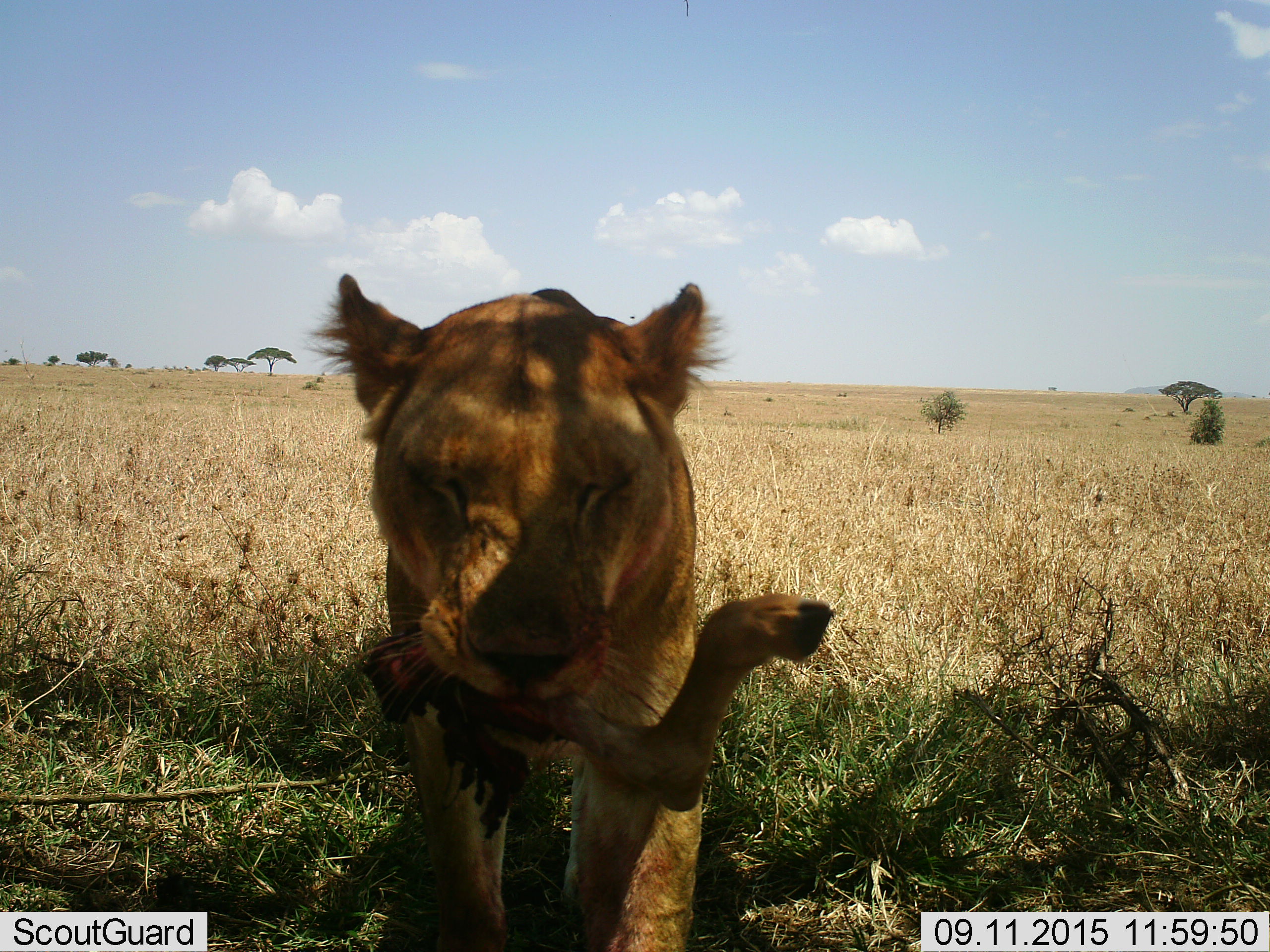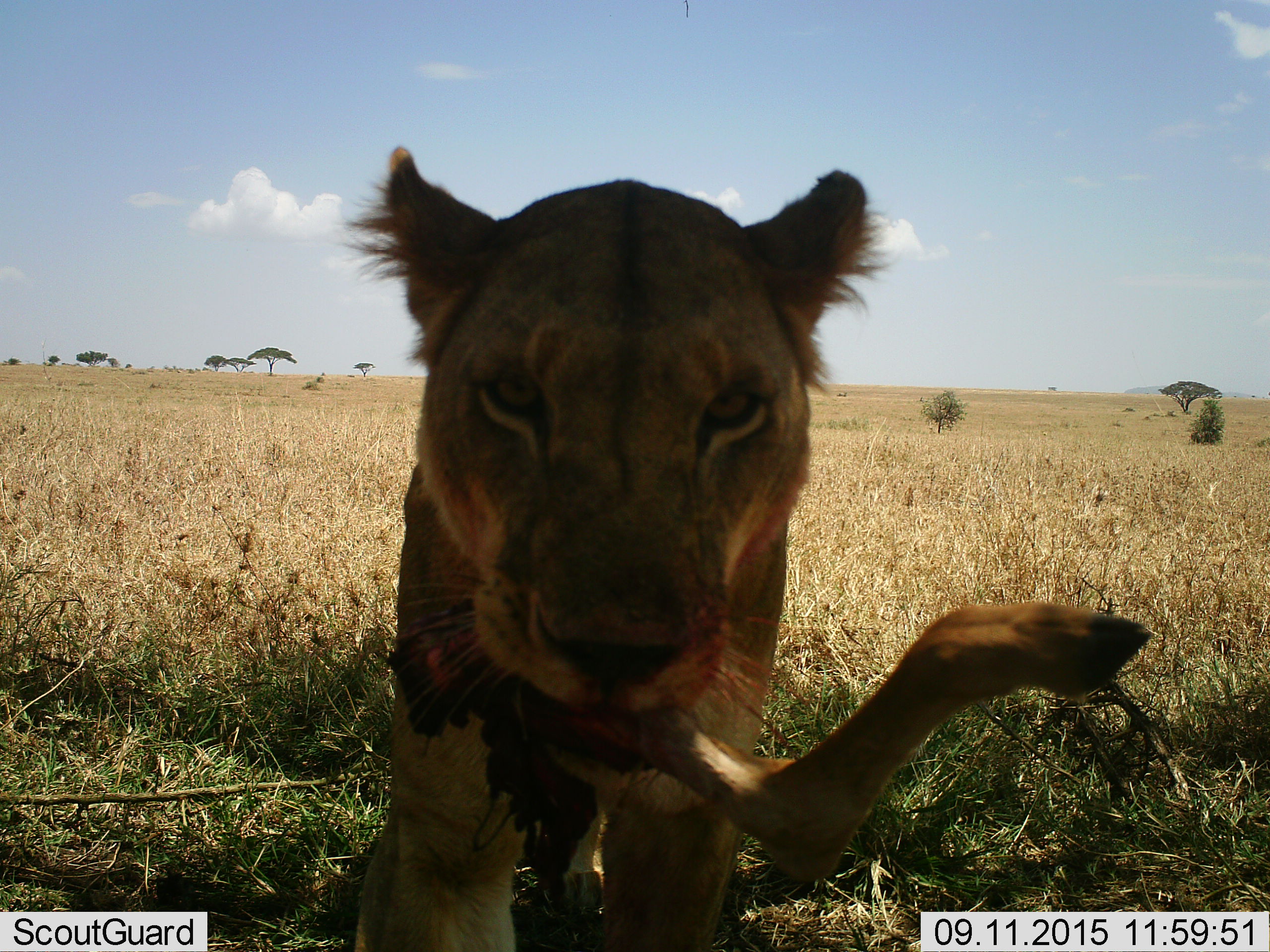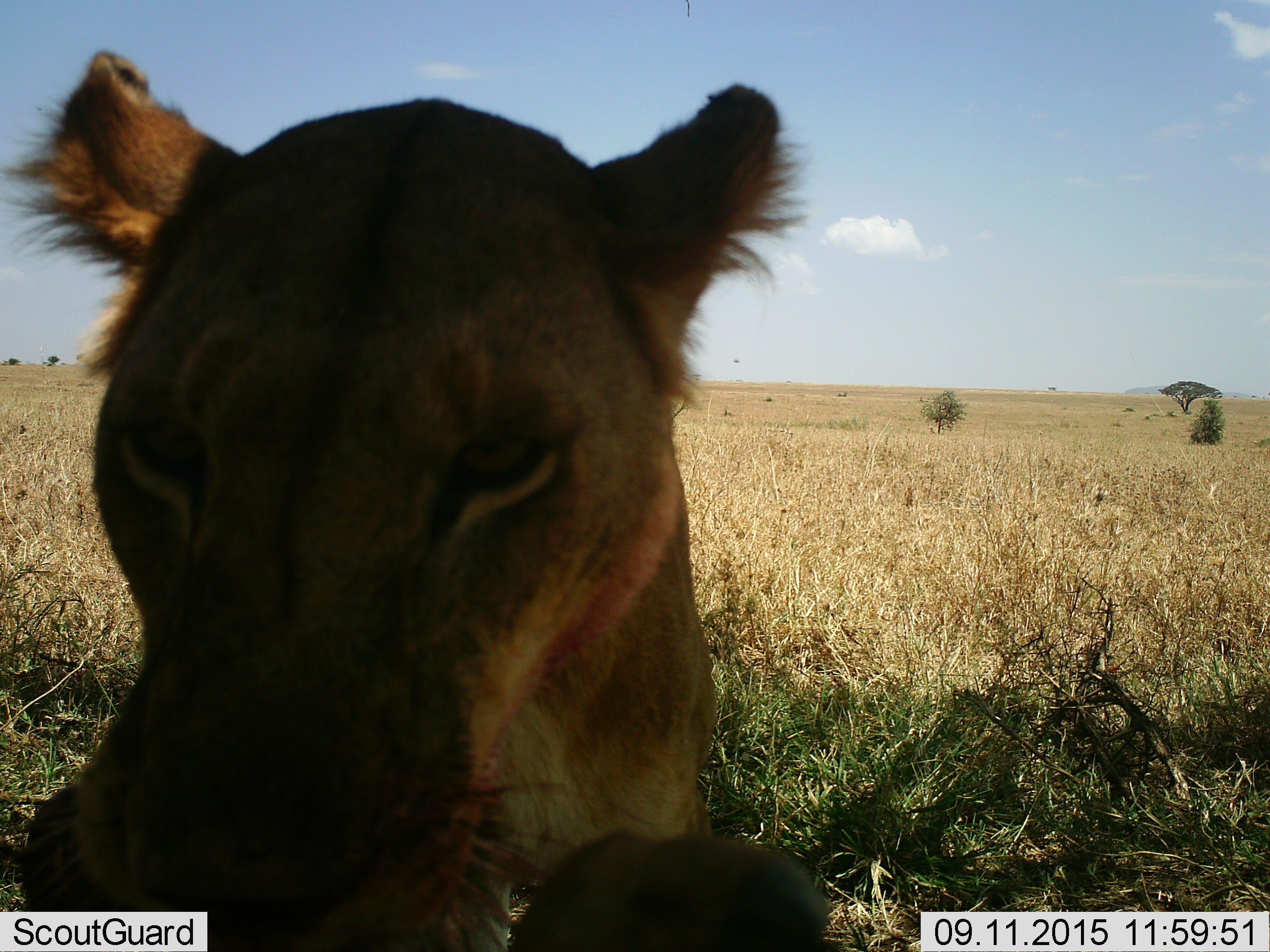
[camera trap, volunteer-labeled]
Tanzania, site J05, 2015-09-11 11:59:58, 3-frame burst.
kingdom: Animalia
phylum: Chordata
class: Mammalia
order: Carnivora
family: Felidae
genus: Panthera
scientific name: Panthera leo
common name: lion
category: lionfemale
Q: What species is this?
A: Lionfemale (lion) (Panthera leo).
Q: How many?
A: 1.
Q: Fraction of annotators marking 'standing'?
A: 25%.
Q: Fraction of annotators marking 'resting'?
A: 0%.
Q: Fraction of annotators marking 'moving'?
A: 50%.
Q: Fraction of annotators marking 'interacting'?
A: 12%.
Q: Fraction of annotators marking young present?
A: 0%.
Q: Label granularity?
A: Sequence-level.